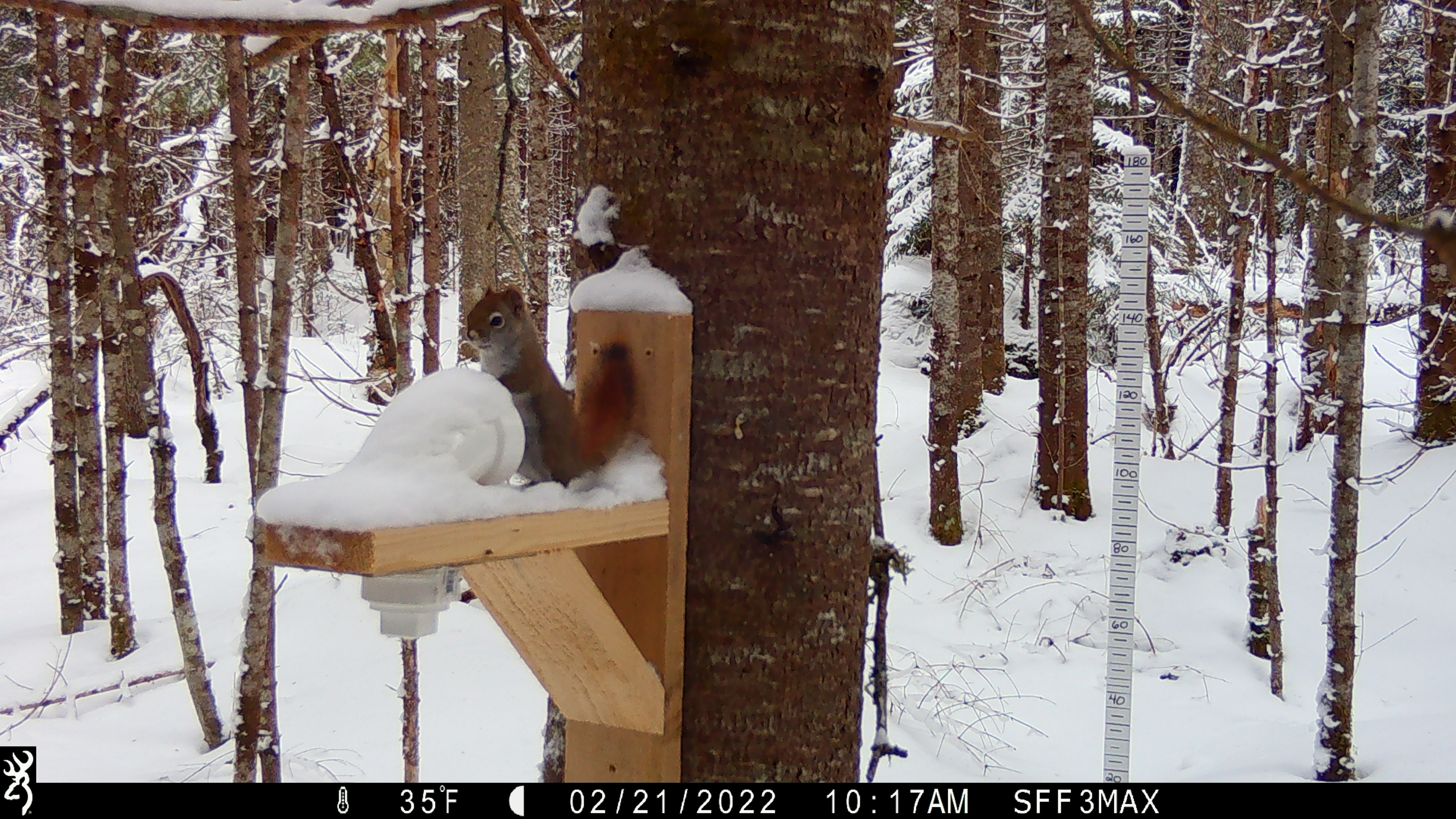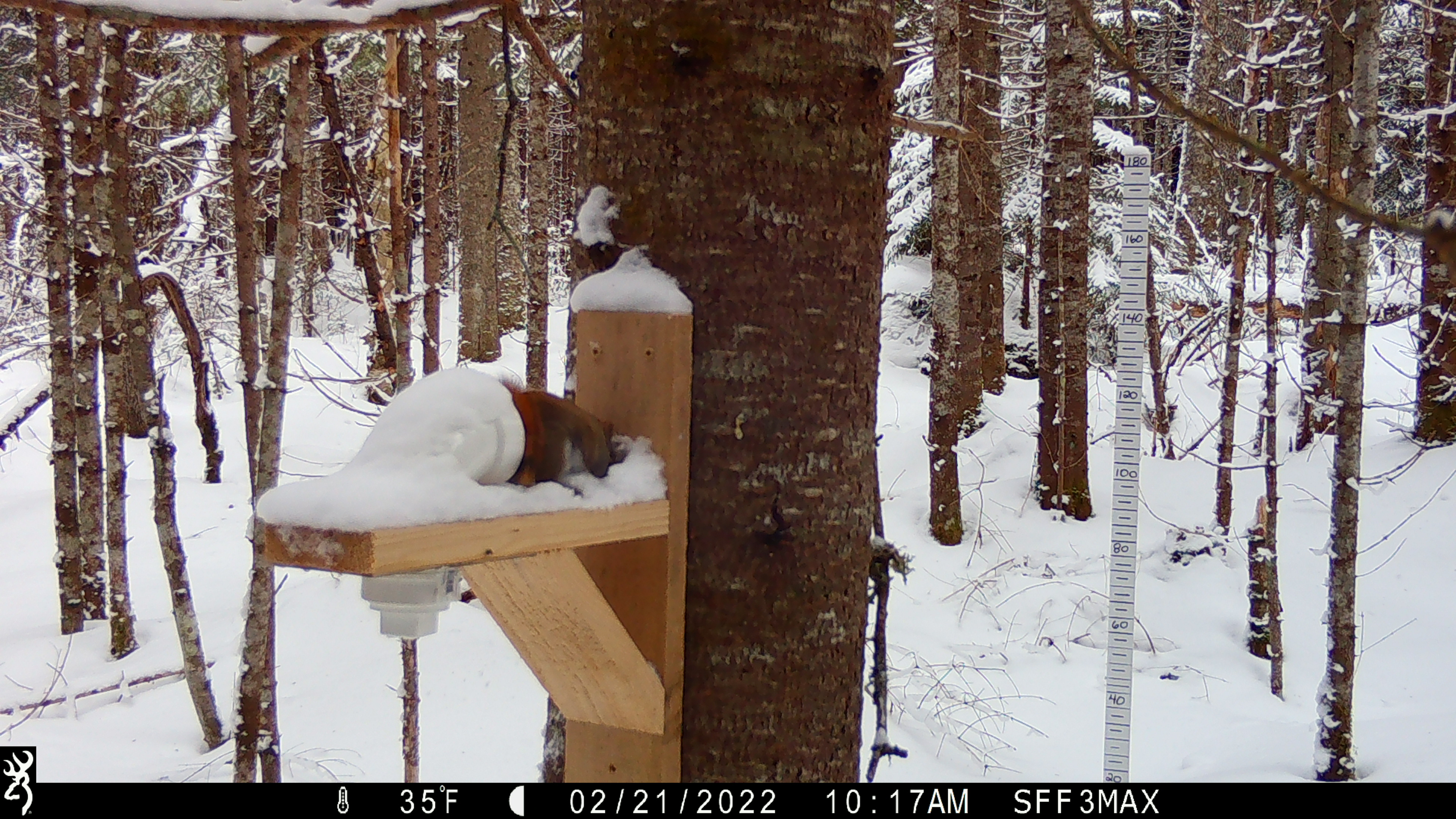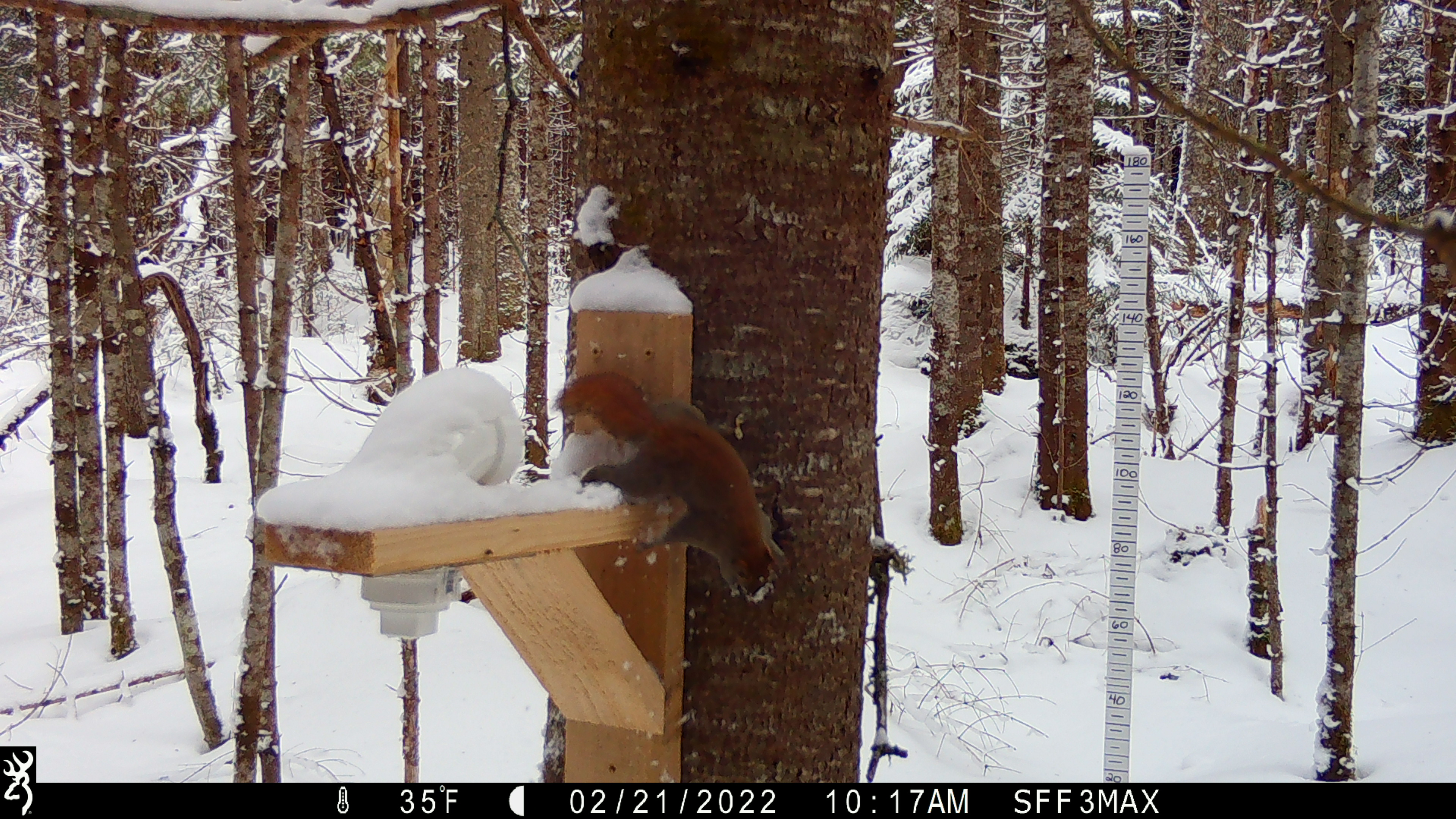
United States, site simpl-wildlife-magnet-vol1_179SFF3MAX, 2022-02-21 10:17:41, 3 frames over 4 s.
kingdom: Animalia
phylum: Chordata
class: Mammalia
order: Rodentia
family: Sciuridae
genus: Tamiasciurus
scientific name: Tamiasciurus hudsonicus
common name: red squirrel